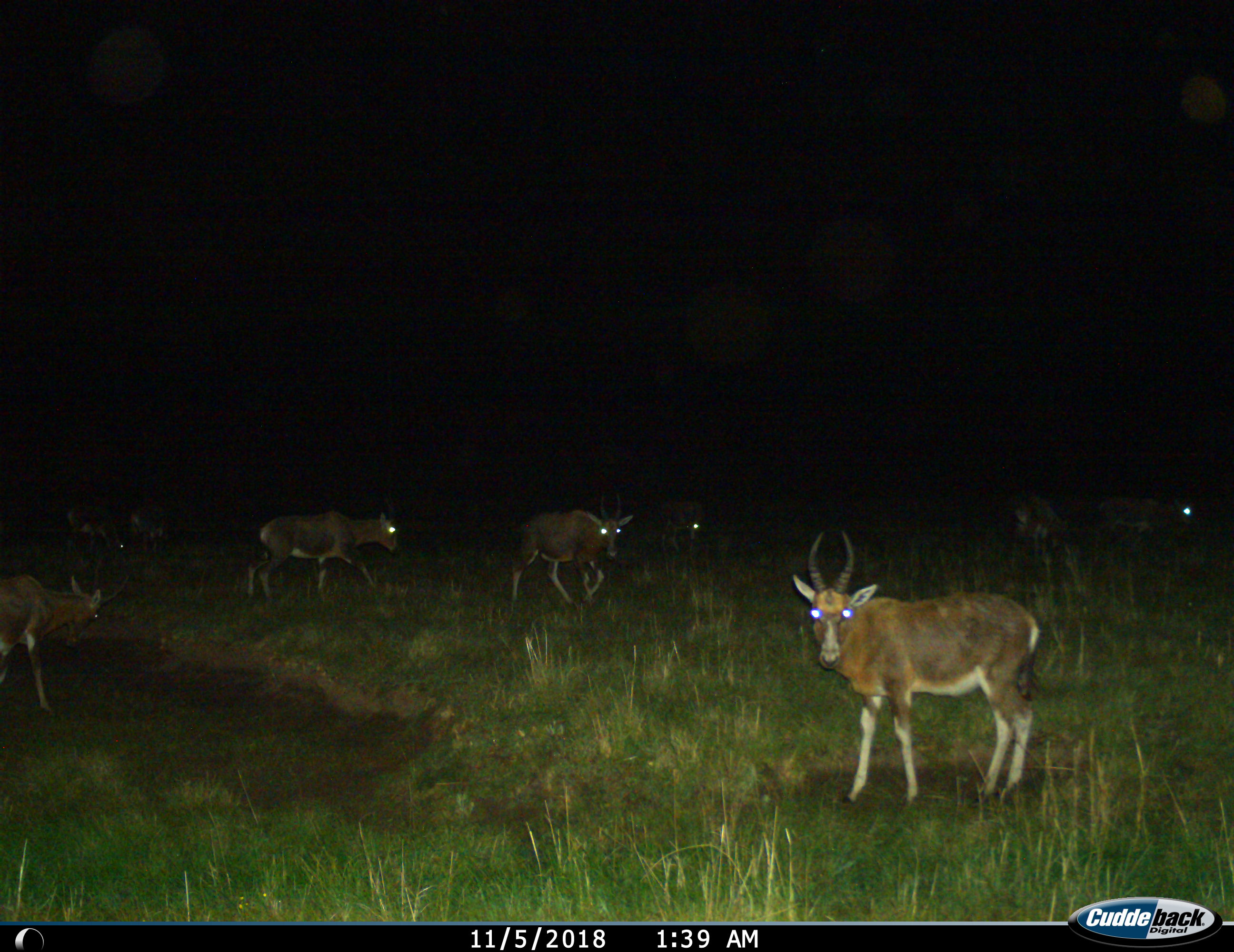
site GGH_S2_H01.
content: unidentified animal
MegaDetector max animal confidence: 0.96